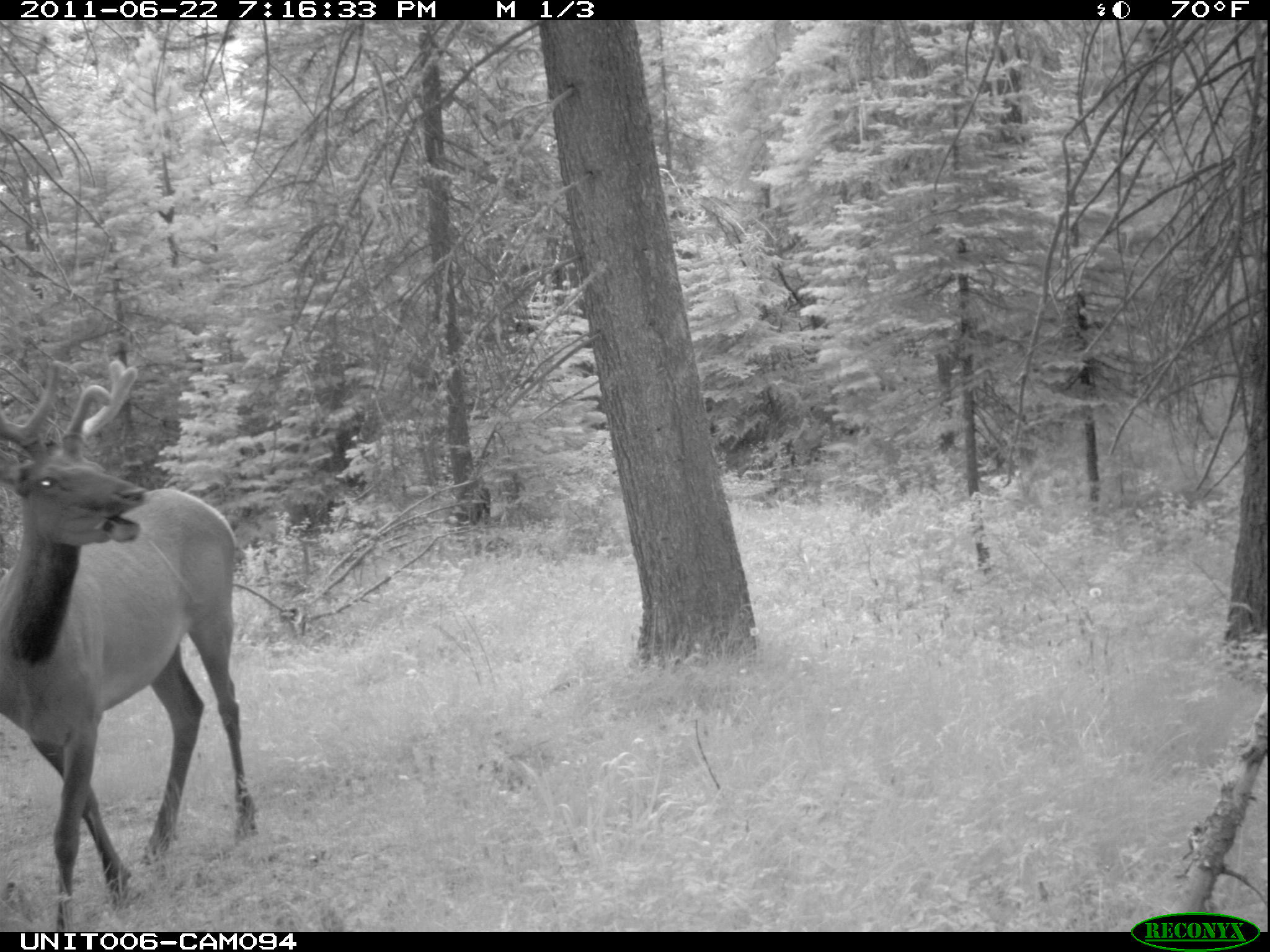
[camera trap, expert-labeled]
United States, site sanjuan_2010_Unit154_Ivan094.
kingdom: Animalia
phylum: Chordata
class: Mammalia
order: Artiodactyla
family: Cervidae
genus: Cervus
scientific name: Cervus elaphus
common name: red deer